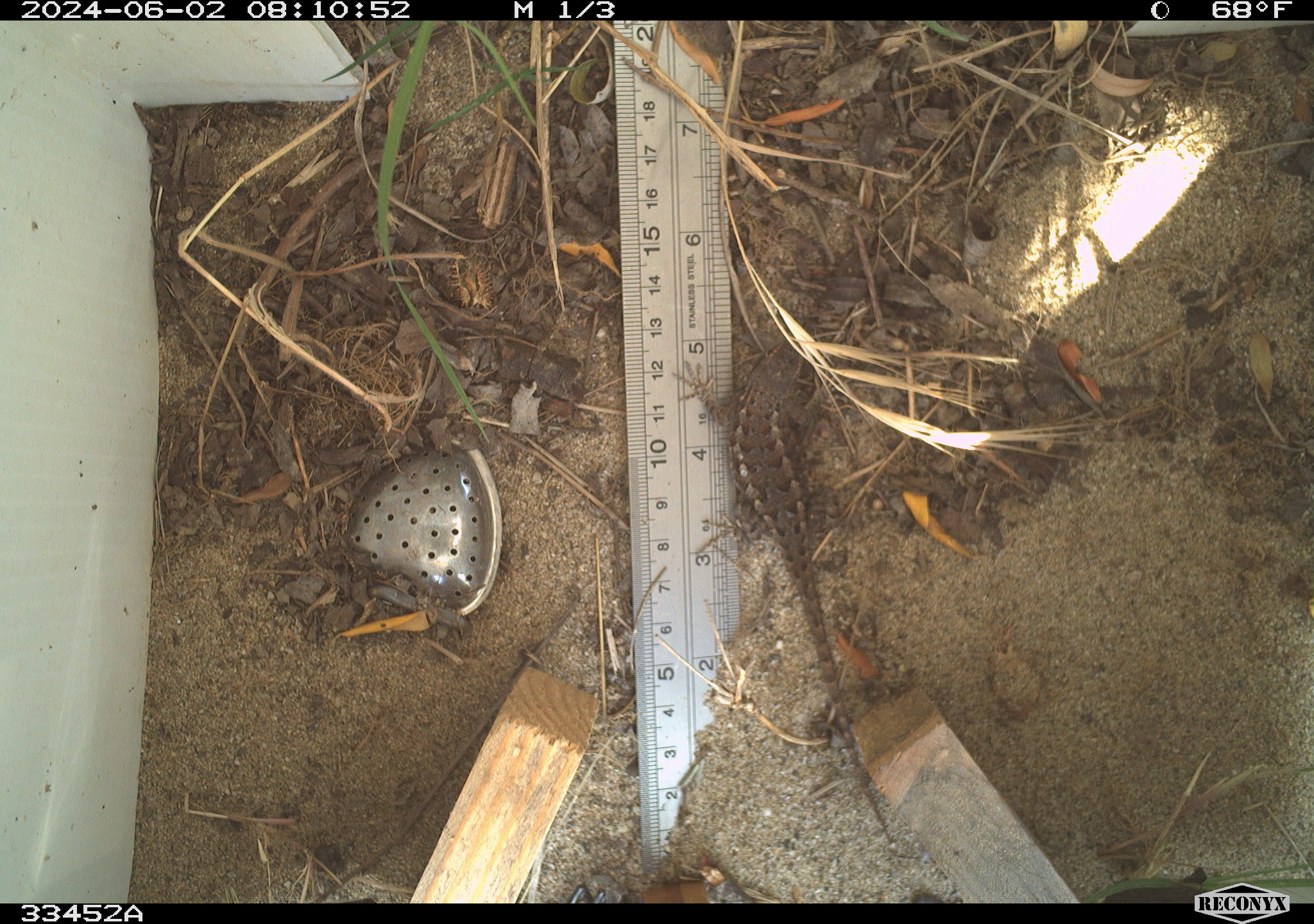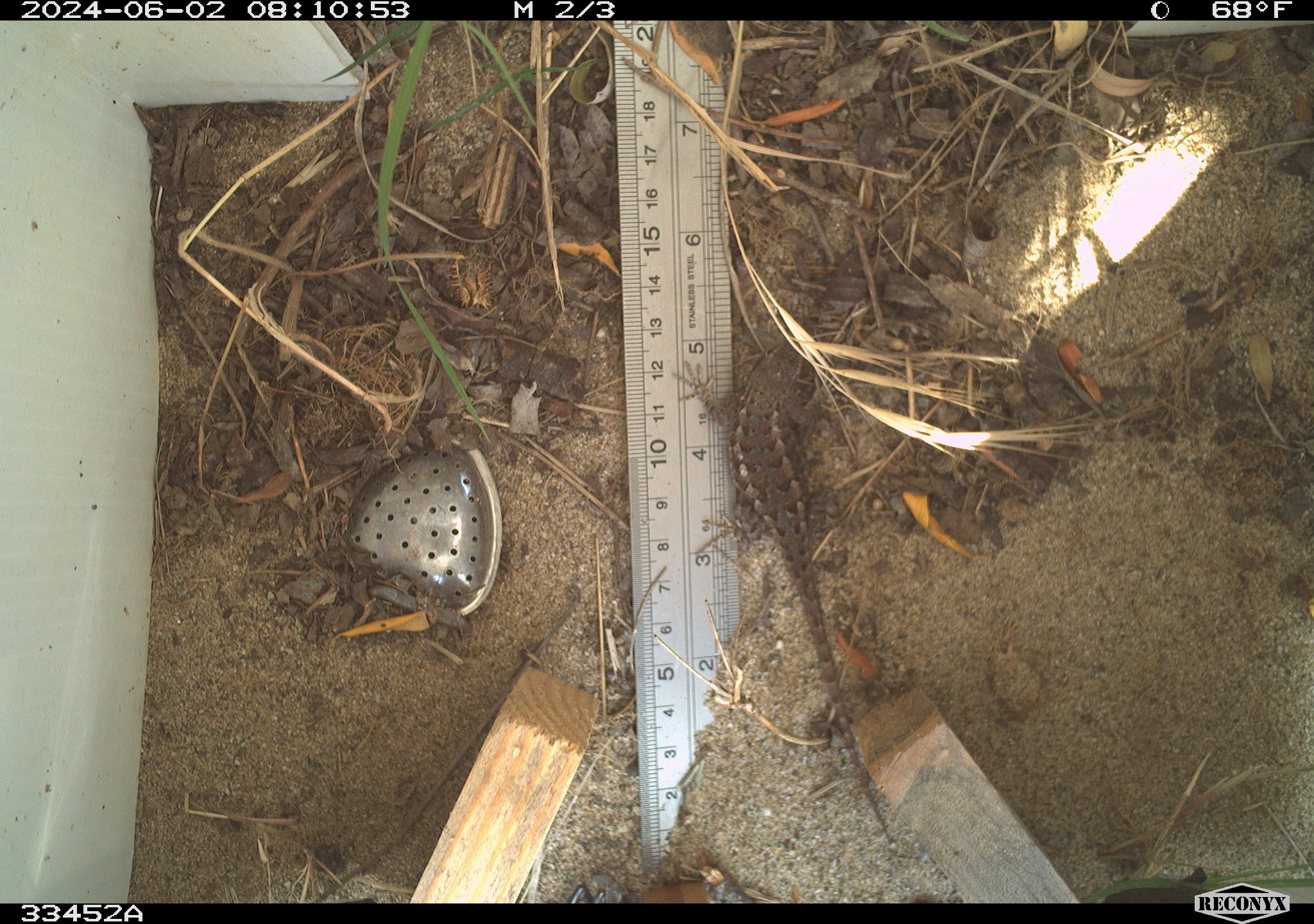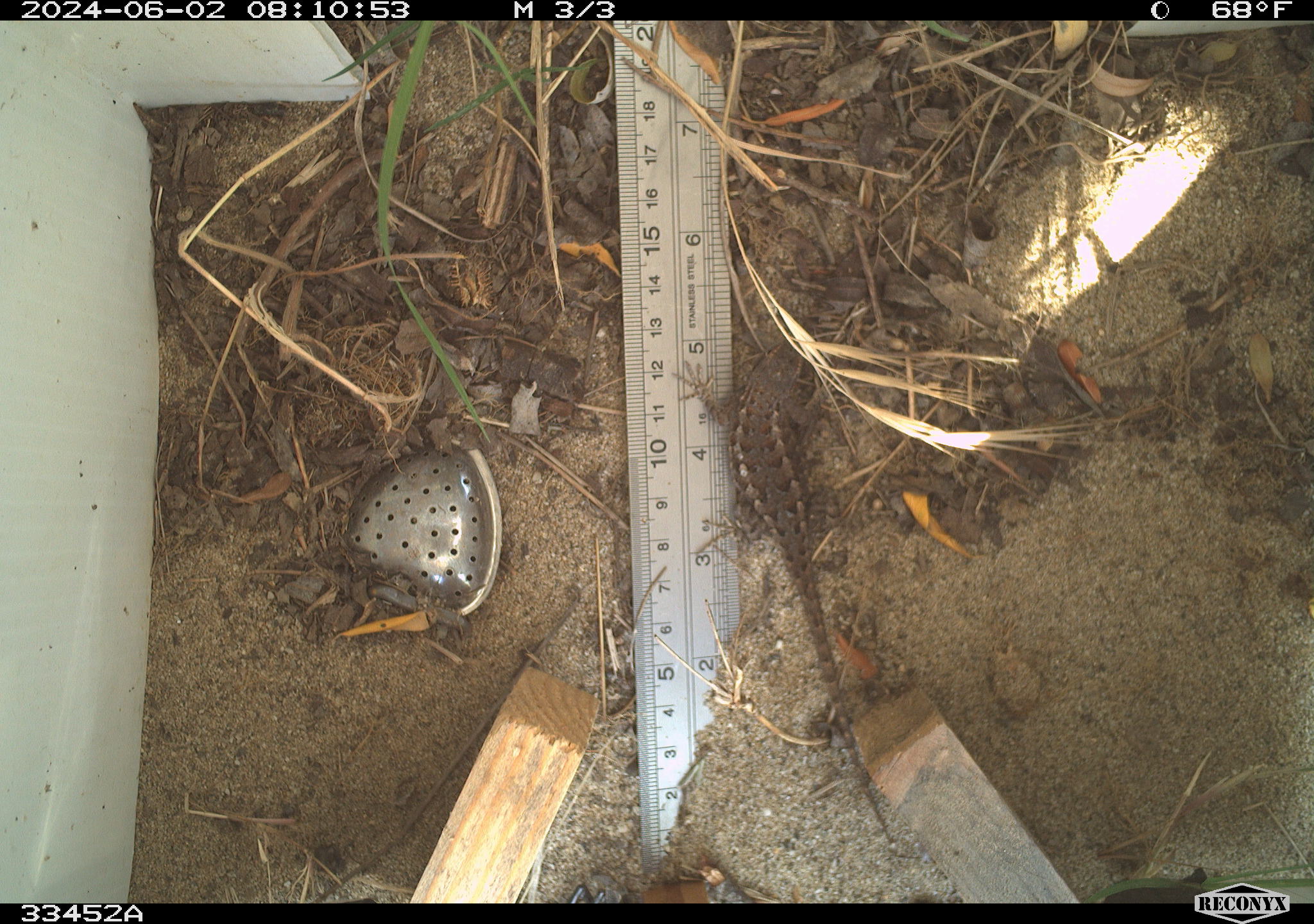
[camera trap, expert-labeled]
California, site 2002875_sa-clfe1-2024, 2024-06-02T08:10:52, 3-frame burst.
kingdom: Animalia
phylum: Chordata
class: Reptilia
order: Squamata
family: Phrynosomatidae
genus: Sceloporus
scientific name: Sceloporus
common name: spiny lizards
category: sceloporus species